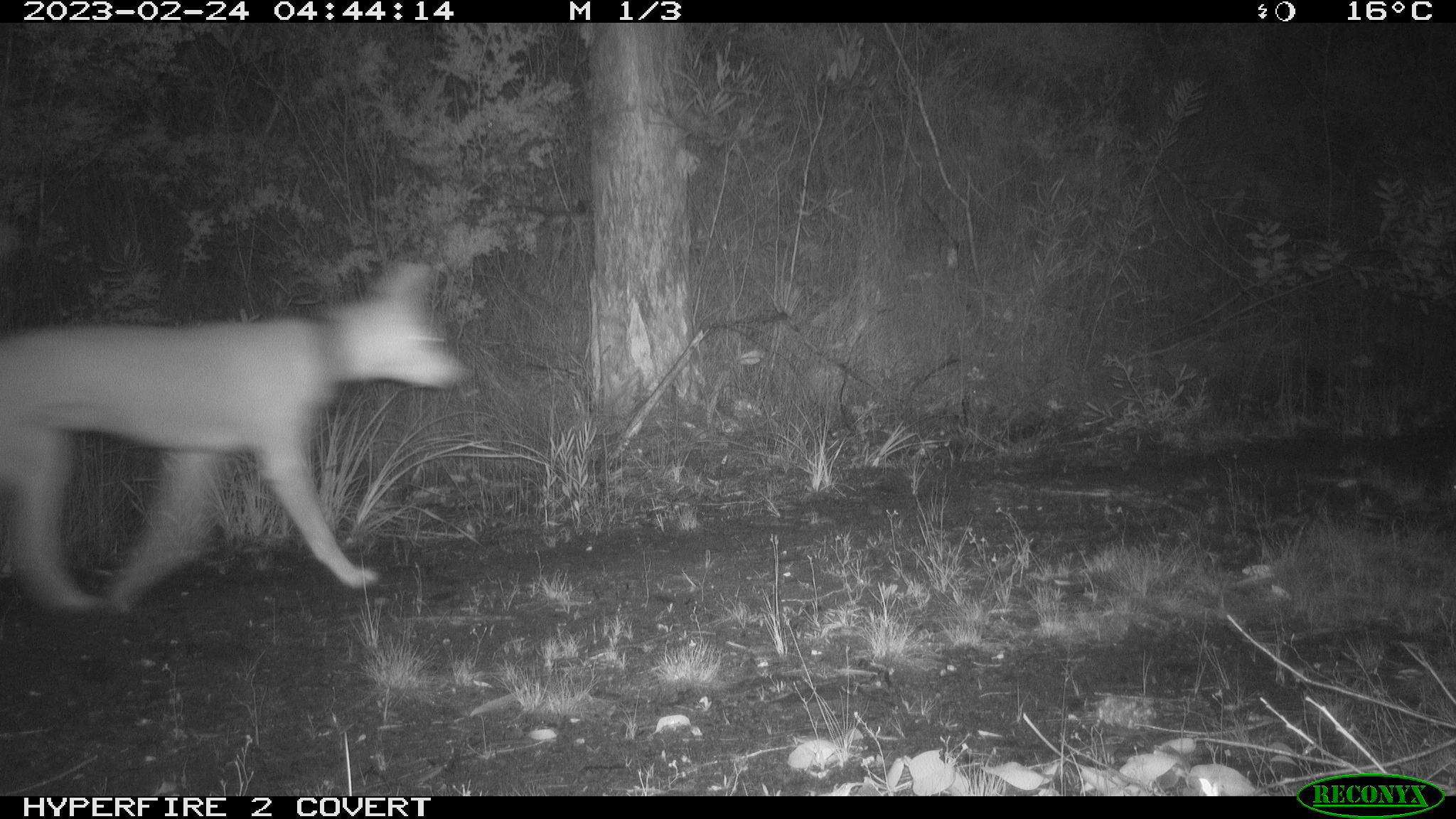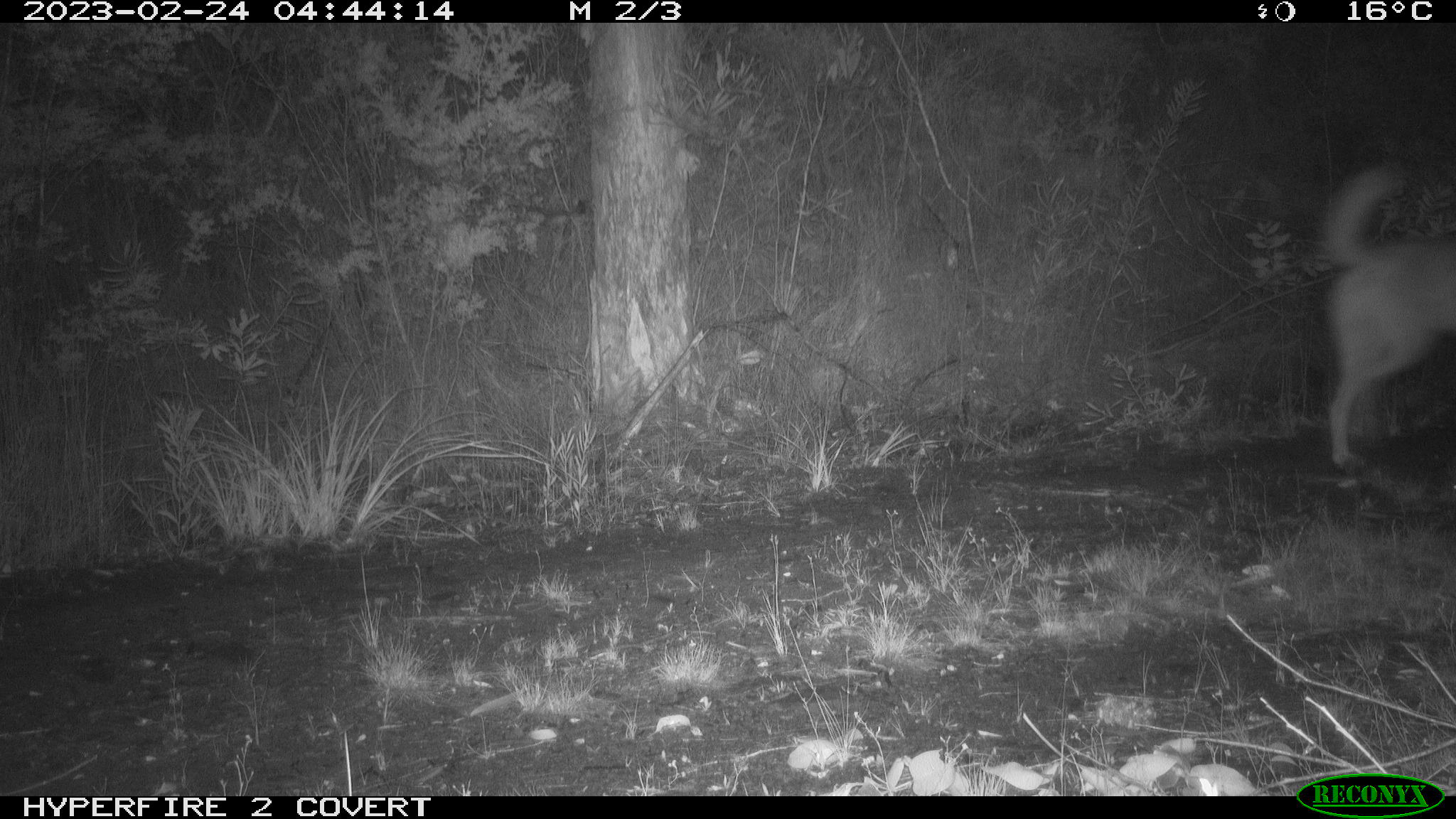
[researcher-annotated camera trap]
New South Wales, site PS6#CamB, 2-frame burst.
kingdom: Animalia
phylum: Chordata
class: Mammalia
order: Carnivora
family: Canidae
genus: Canis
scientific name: Canis familiaris dingo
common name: dingo